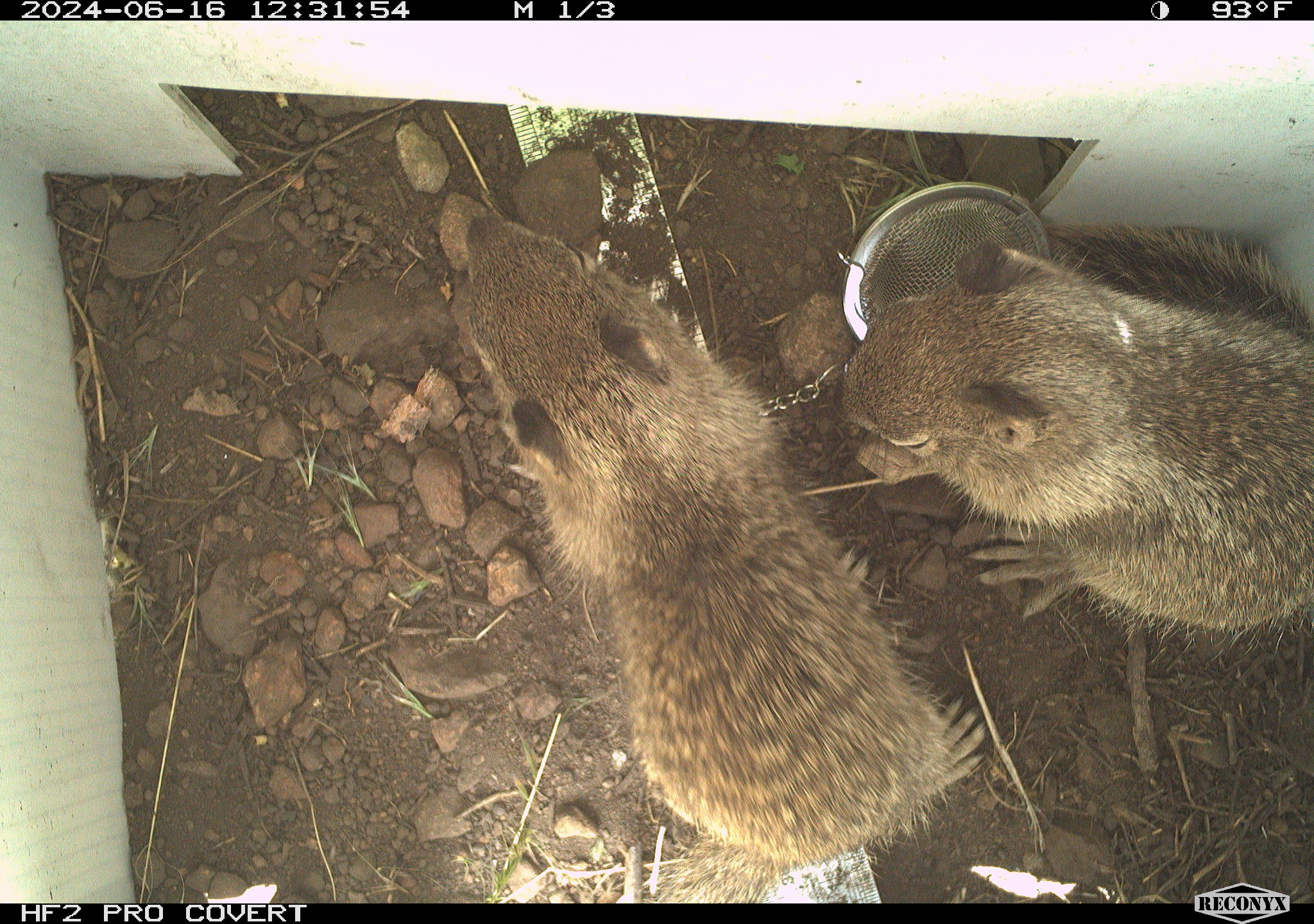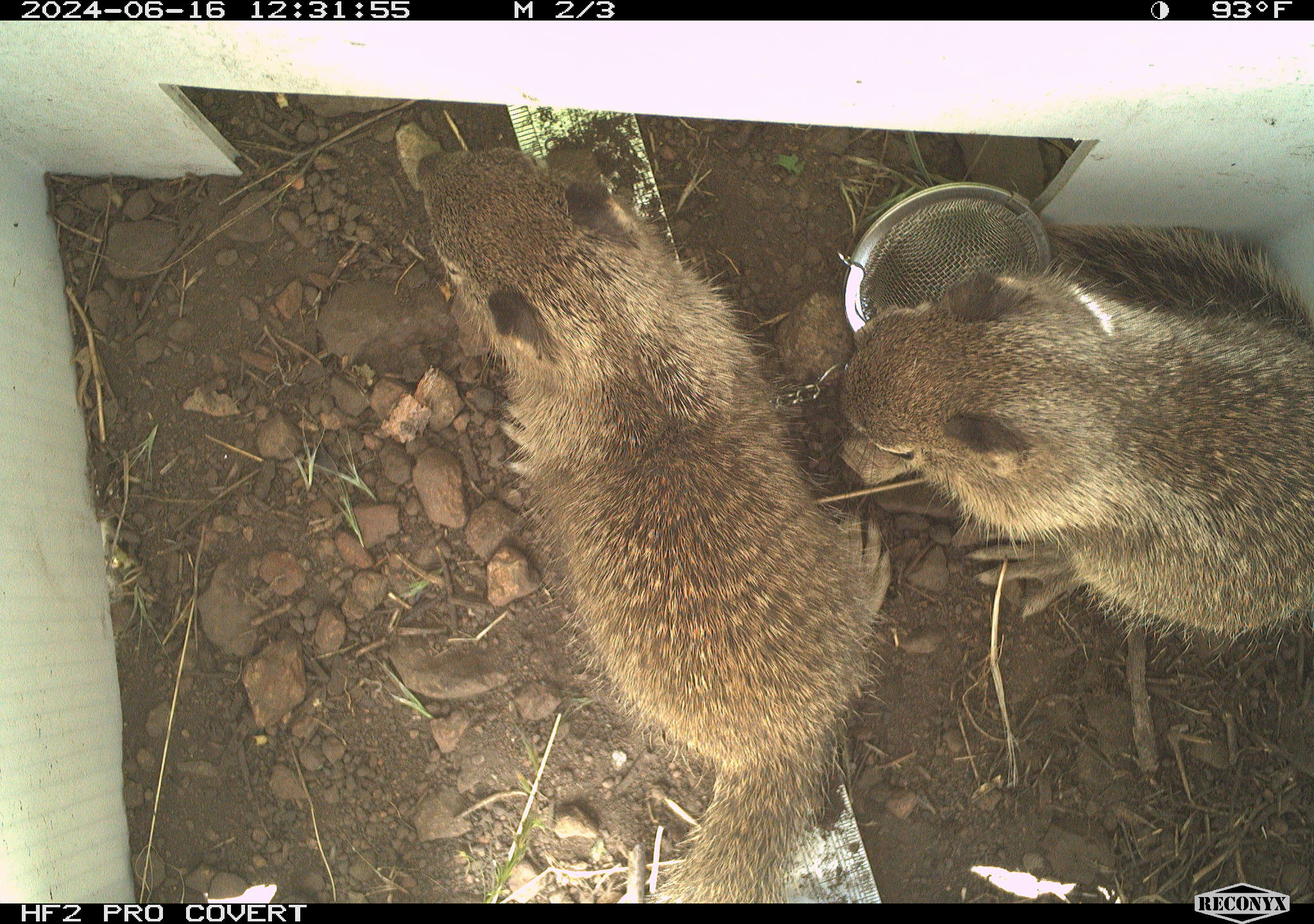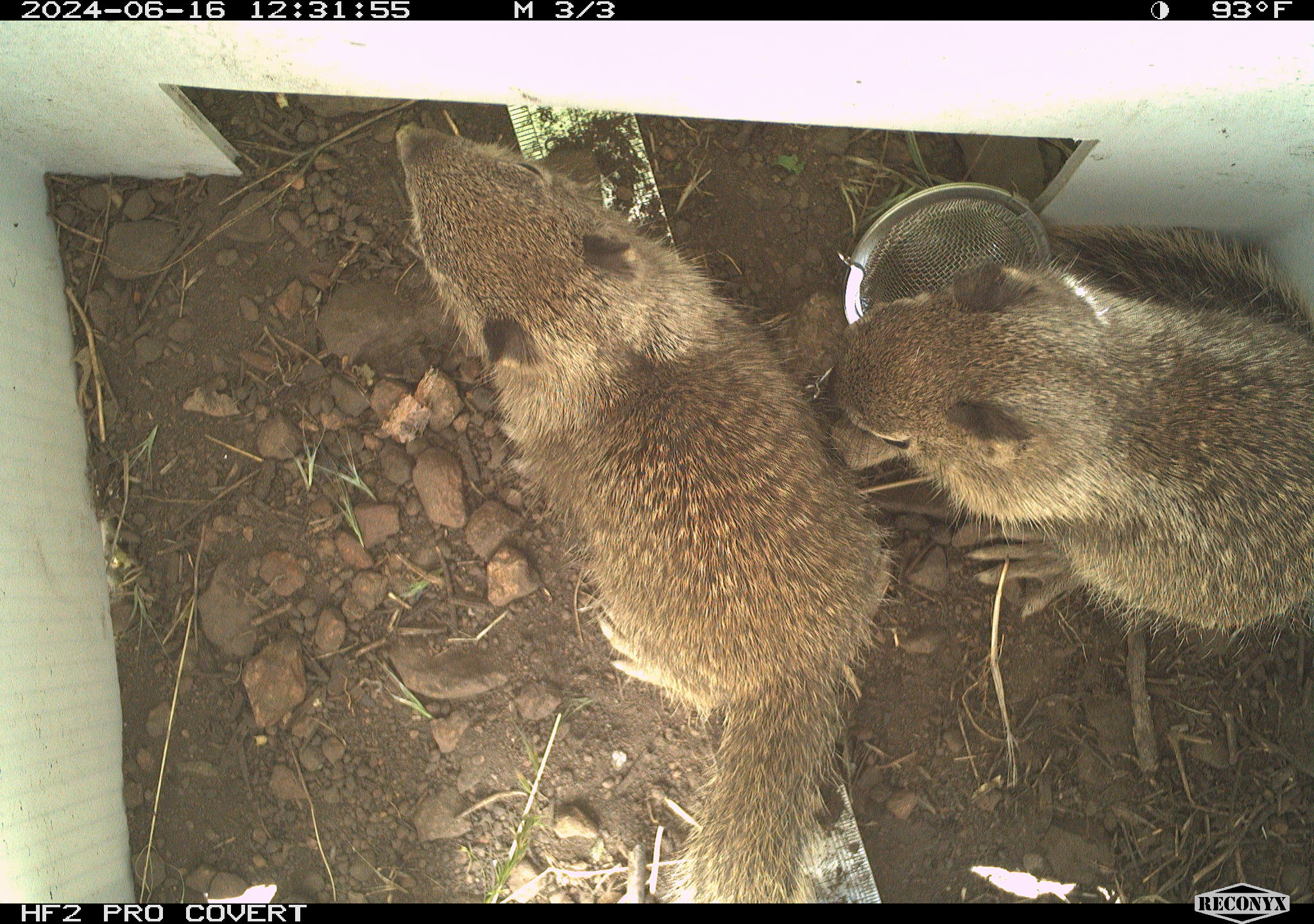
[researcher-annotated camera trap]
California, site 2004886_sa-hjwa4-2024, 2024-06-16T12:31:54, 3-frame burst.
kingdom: Animalia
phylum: Chordata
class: Mammalia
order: Rodentia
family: Sciuridae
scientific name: Sciuridae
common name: squirrels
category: sciuridae family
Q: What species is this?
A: Sciuridae family (squirrels) (Sciuridae).